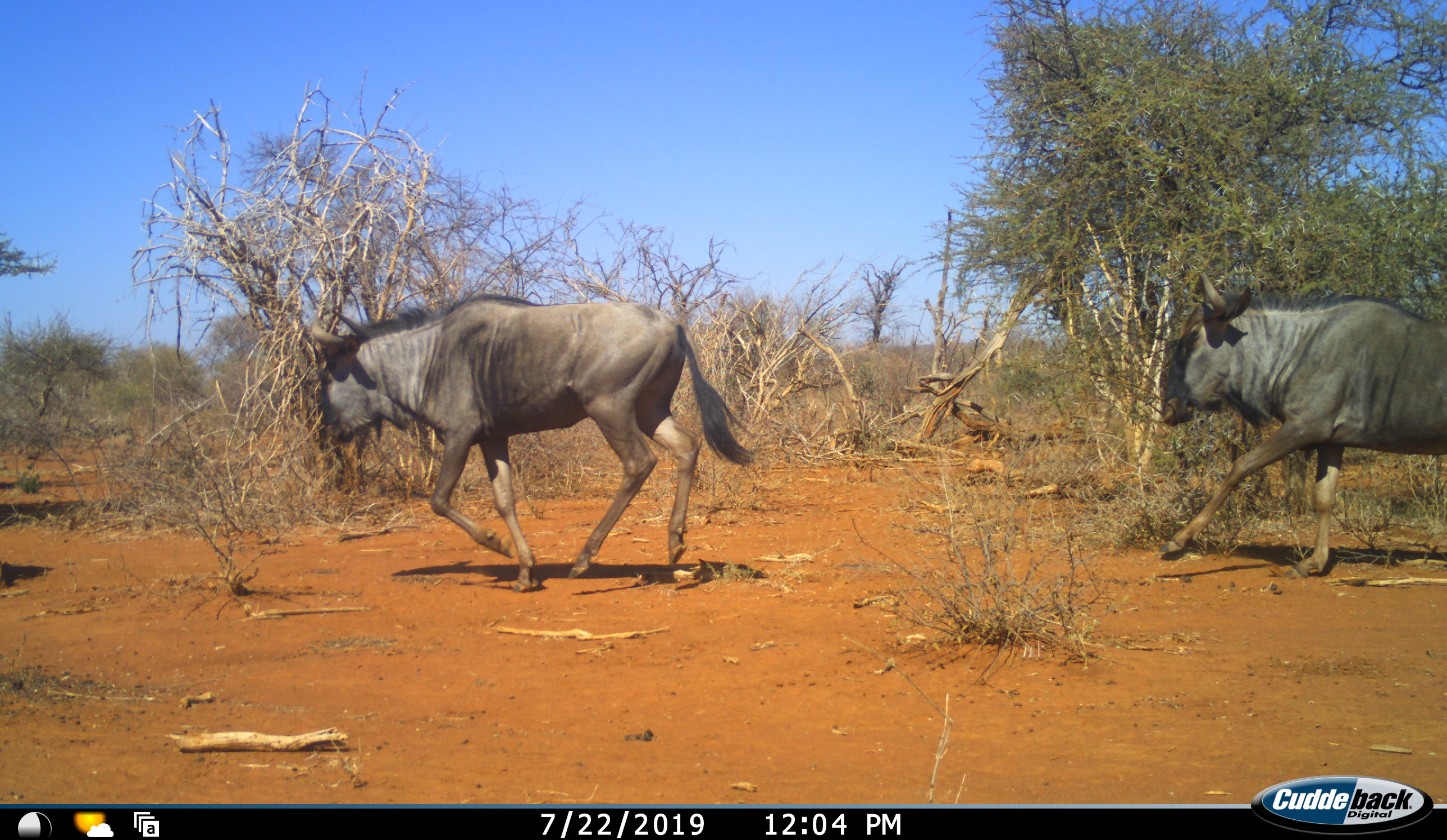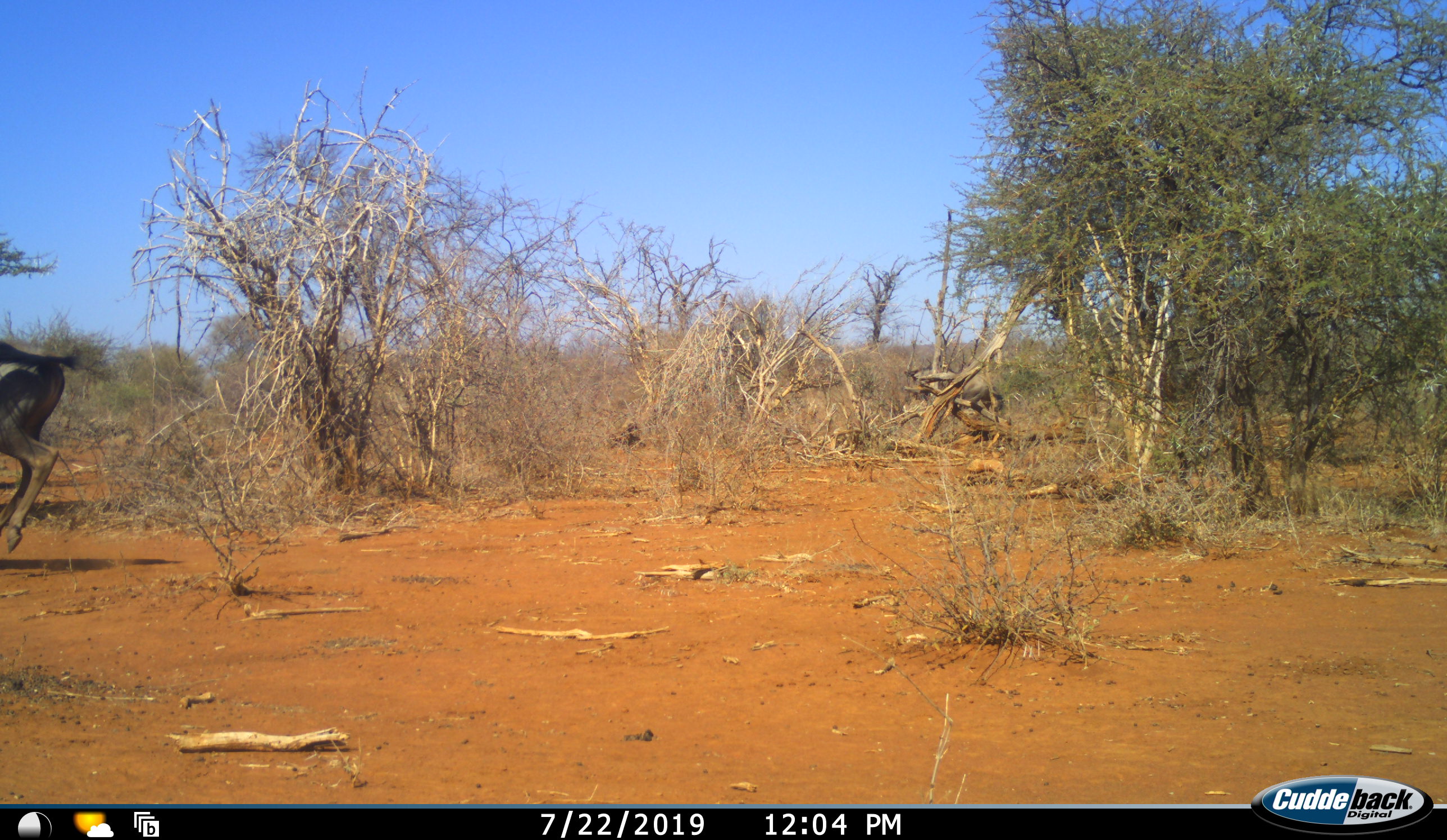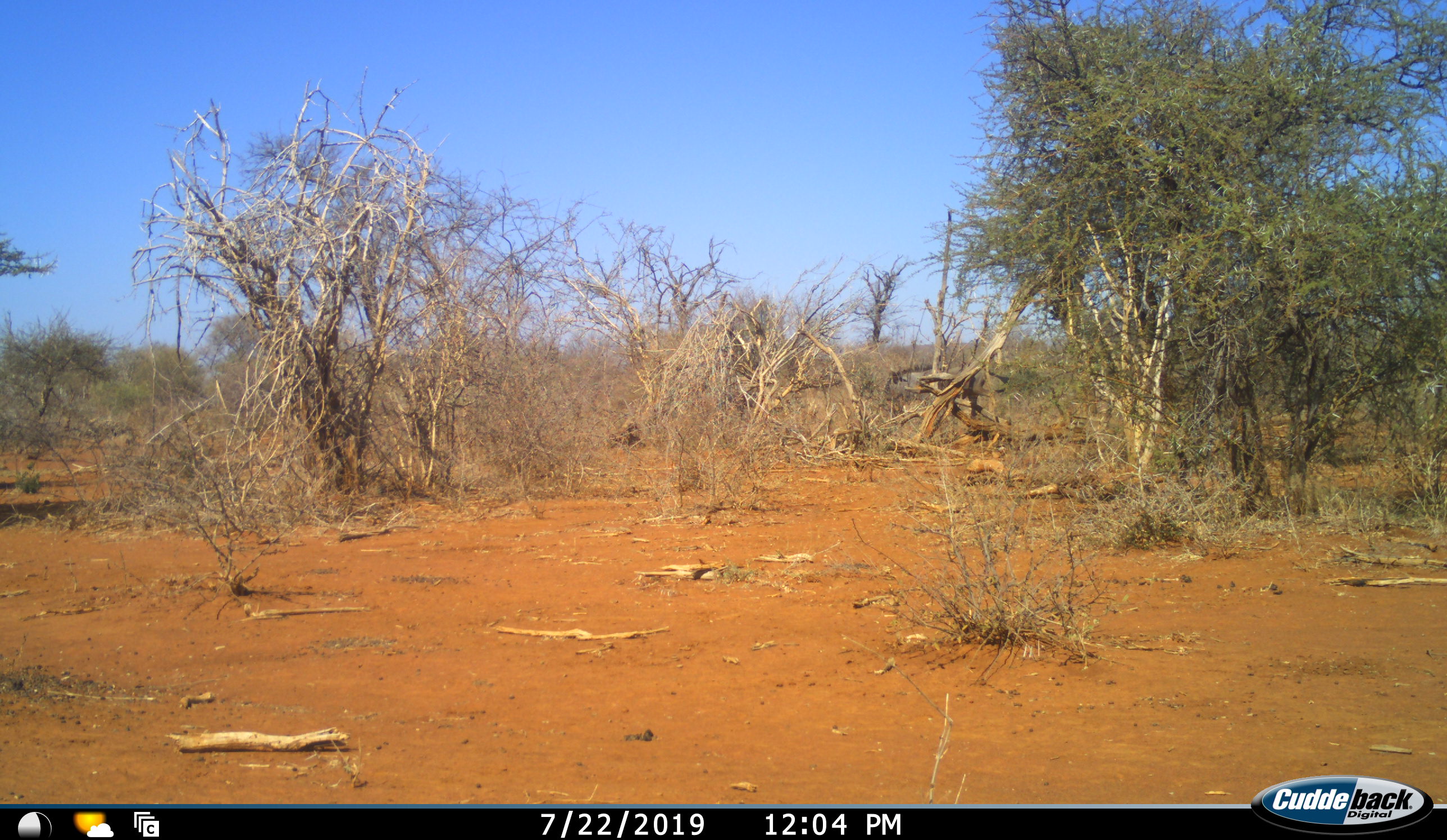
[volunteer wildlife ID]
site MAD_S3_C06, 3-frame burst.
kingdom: Animalia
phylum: Chordata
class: Mammalia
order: Artiodactyla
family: Bovidae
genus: Connochaetes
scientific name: Connochaetes taurinus taurinus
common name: blue wildebeest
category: wildebeestblue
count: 3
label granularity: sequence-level